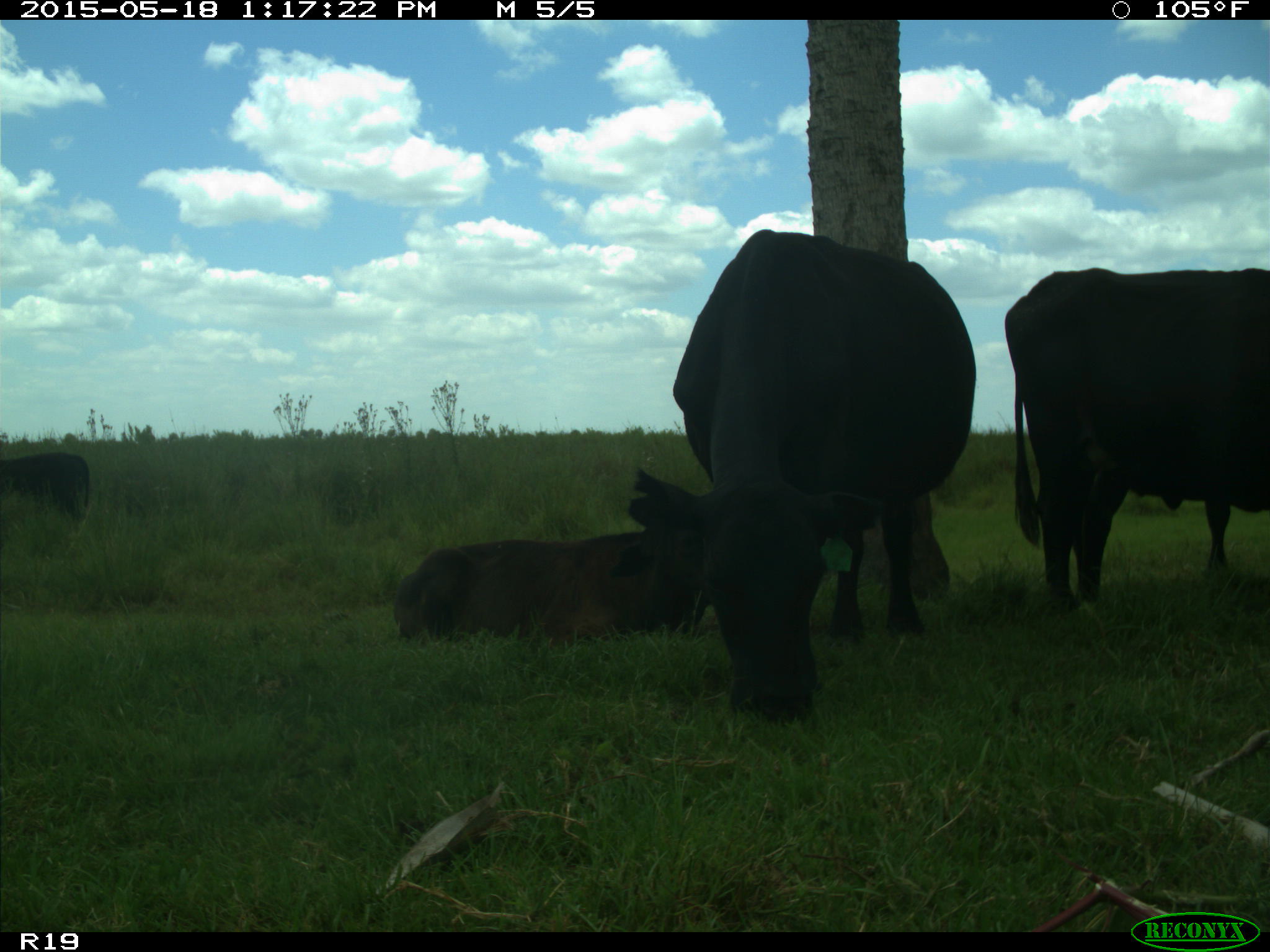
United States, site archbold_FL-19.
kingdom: Animalia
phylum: Chordata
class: Mammalia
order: Artiodactyla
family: Bovidae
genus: Bos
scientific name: Bos taurus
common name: domestic cow